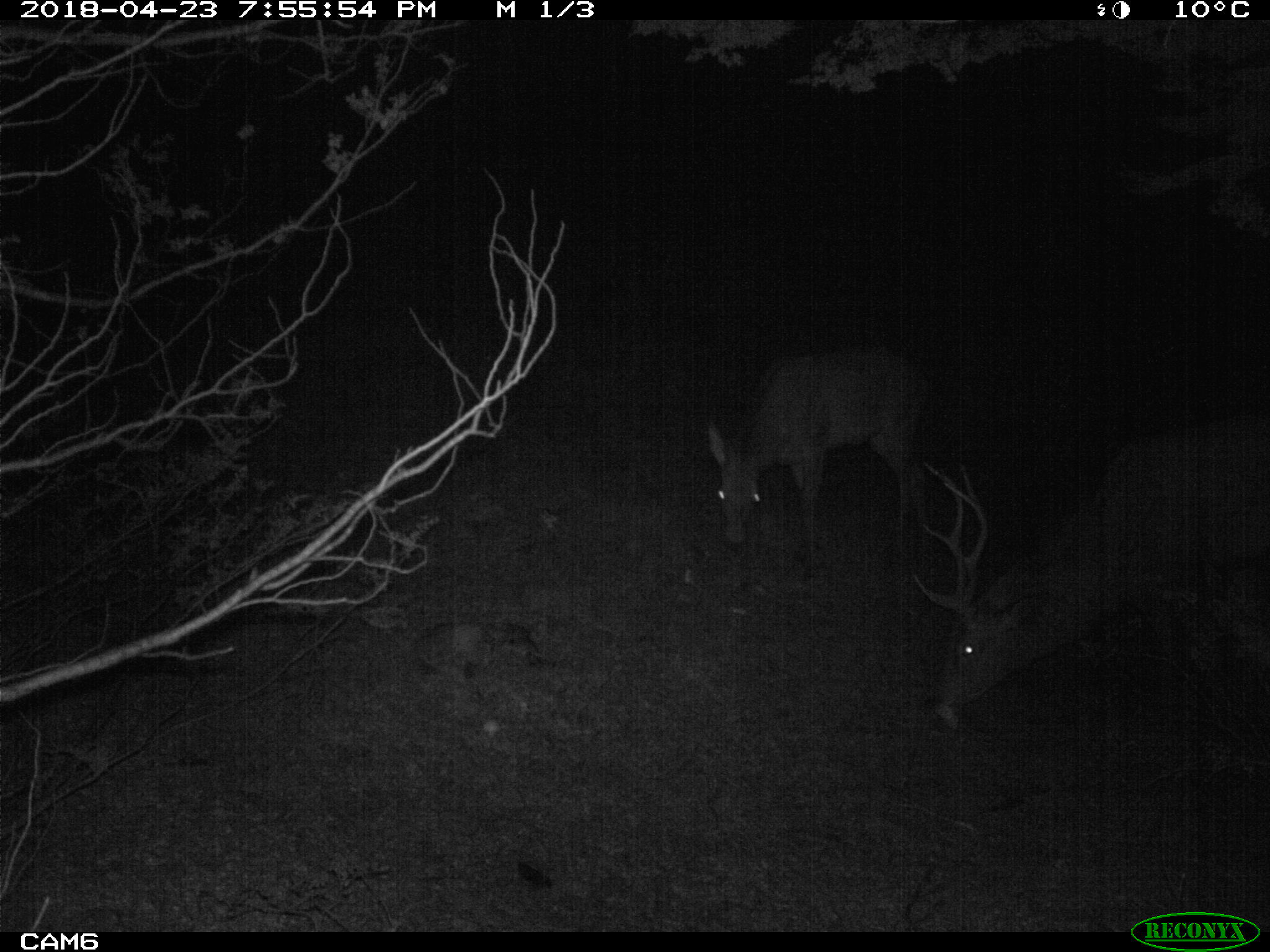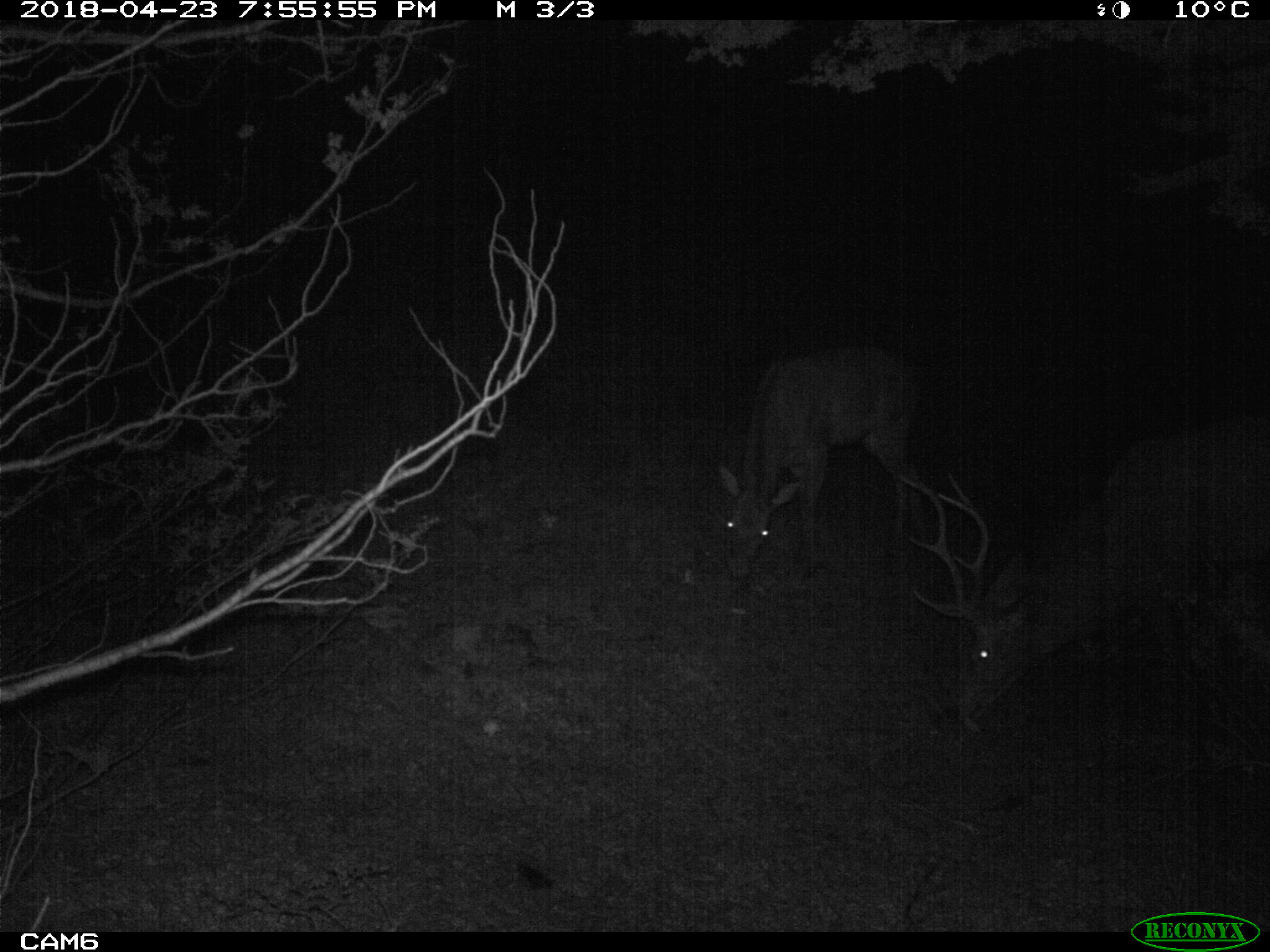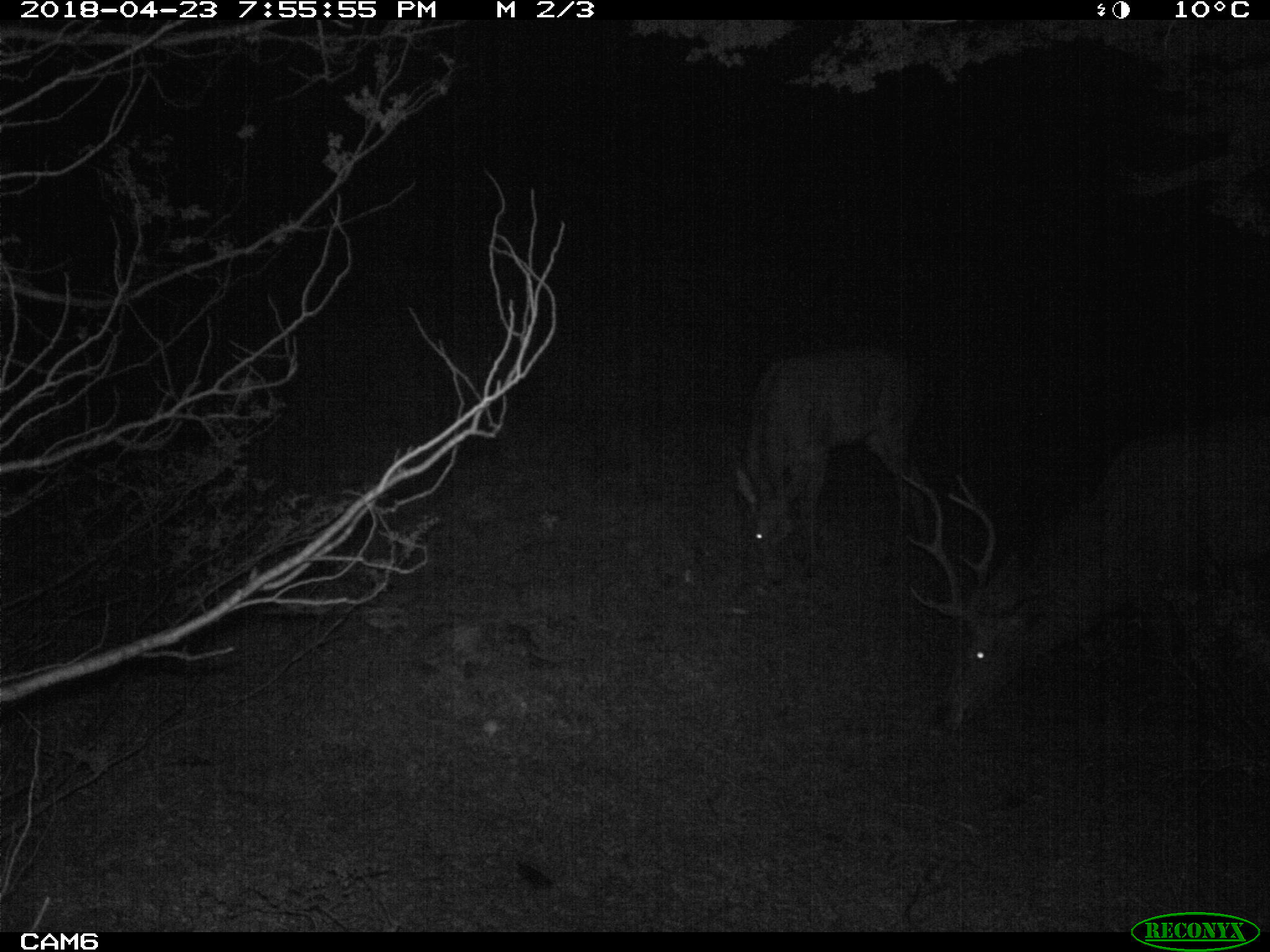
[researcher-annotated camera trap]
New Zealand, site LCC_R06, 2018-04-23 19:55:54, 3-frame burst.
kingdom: Animalia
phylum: Chordata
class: Mammalia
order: Artiodactyla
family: Cervidae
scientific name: Cervidae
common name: deer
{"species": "deer (Cervidae)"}